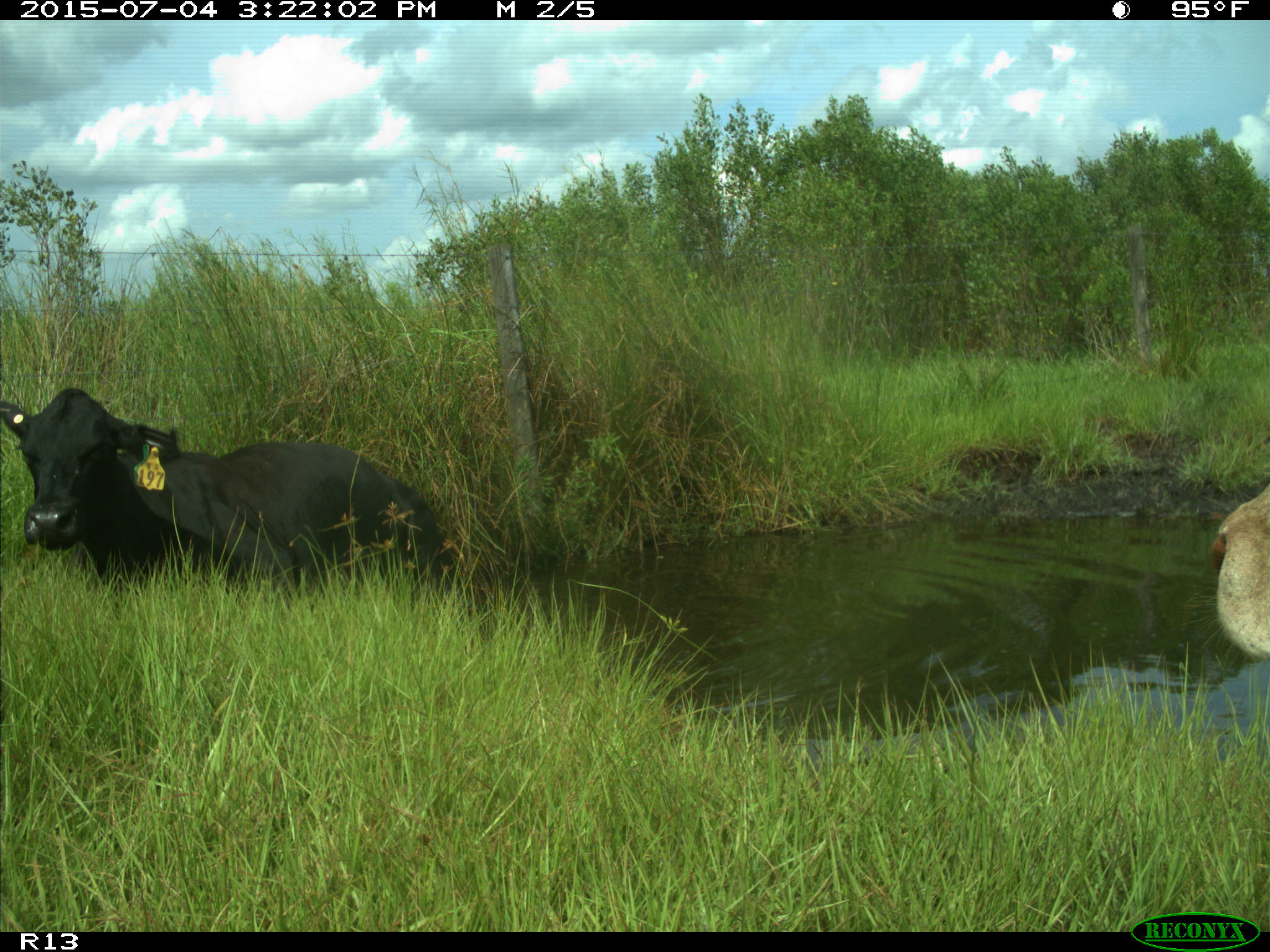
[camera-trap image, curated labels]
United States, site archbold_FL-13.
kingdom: Animalia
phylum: Chordata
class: Mammalia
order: Artiodactyla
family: Bovidae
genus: Bos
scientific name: Bos taurus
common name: domestic cow